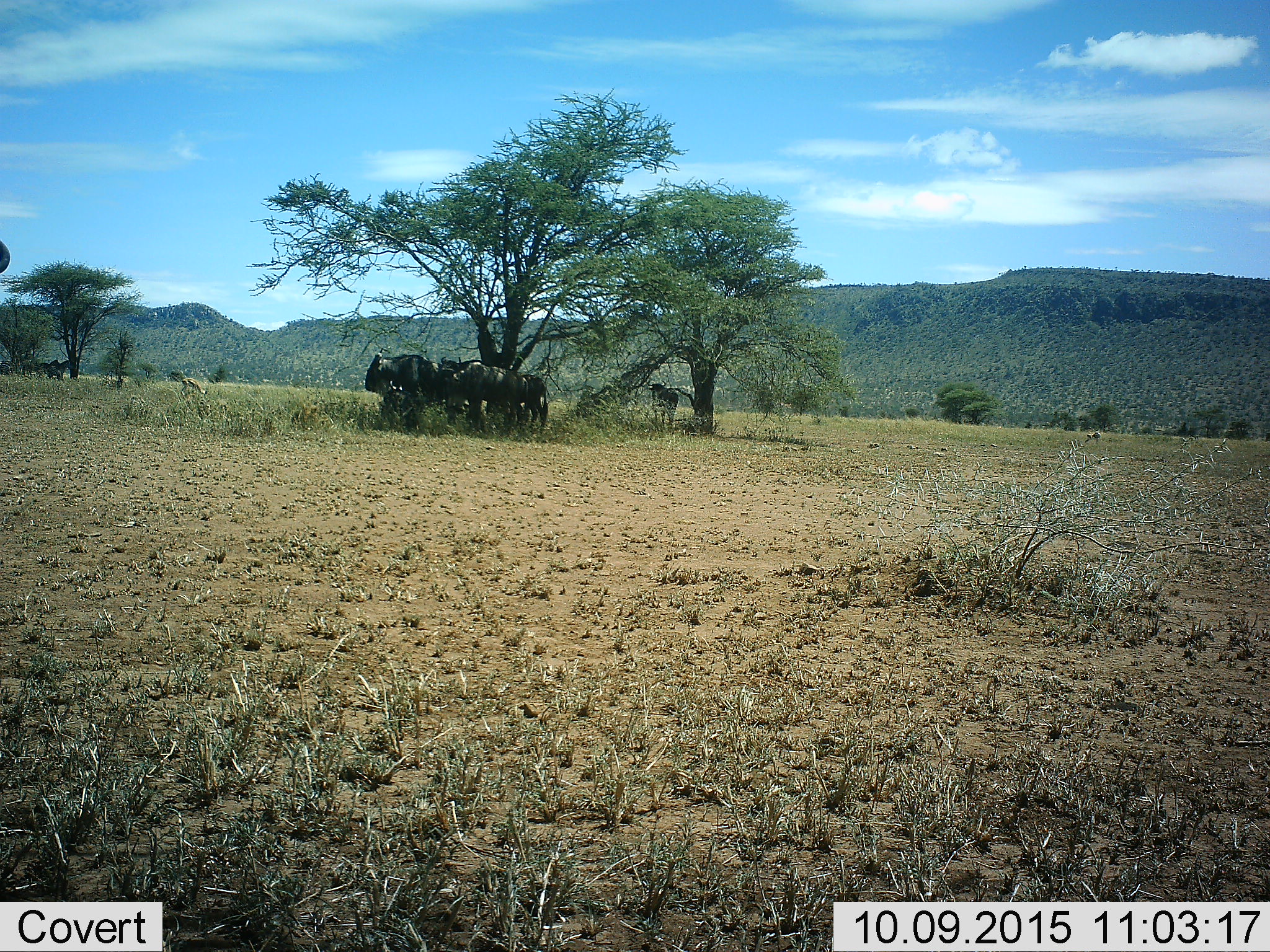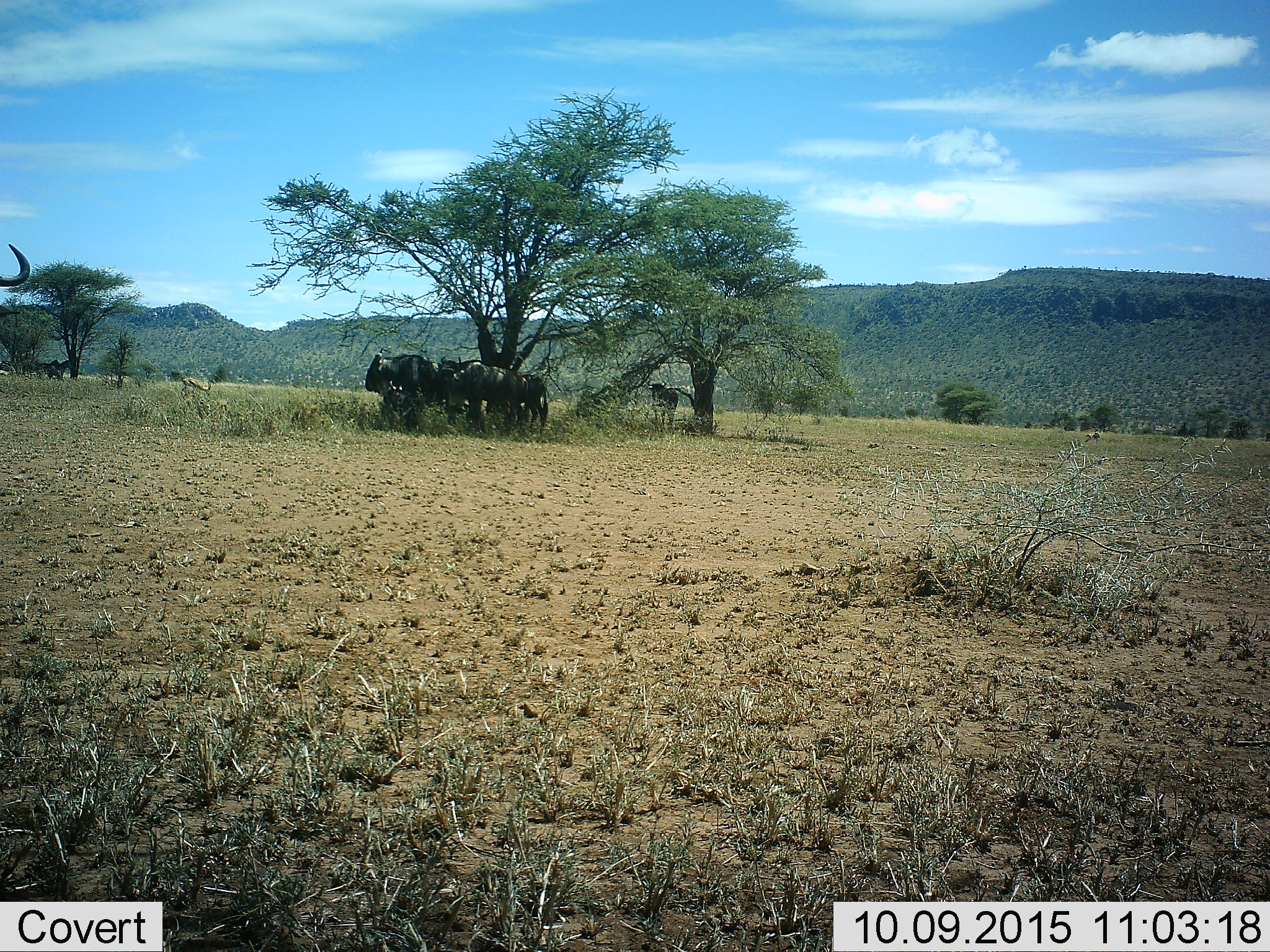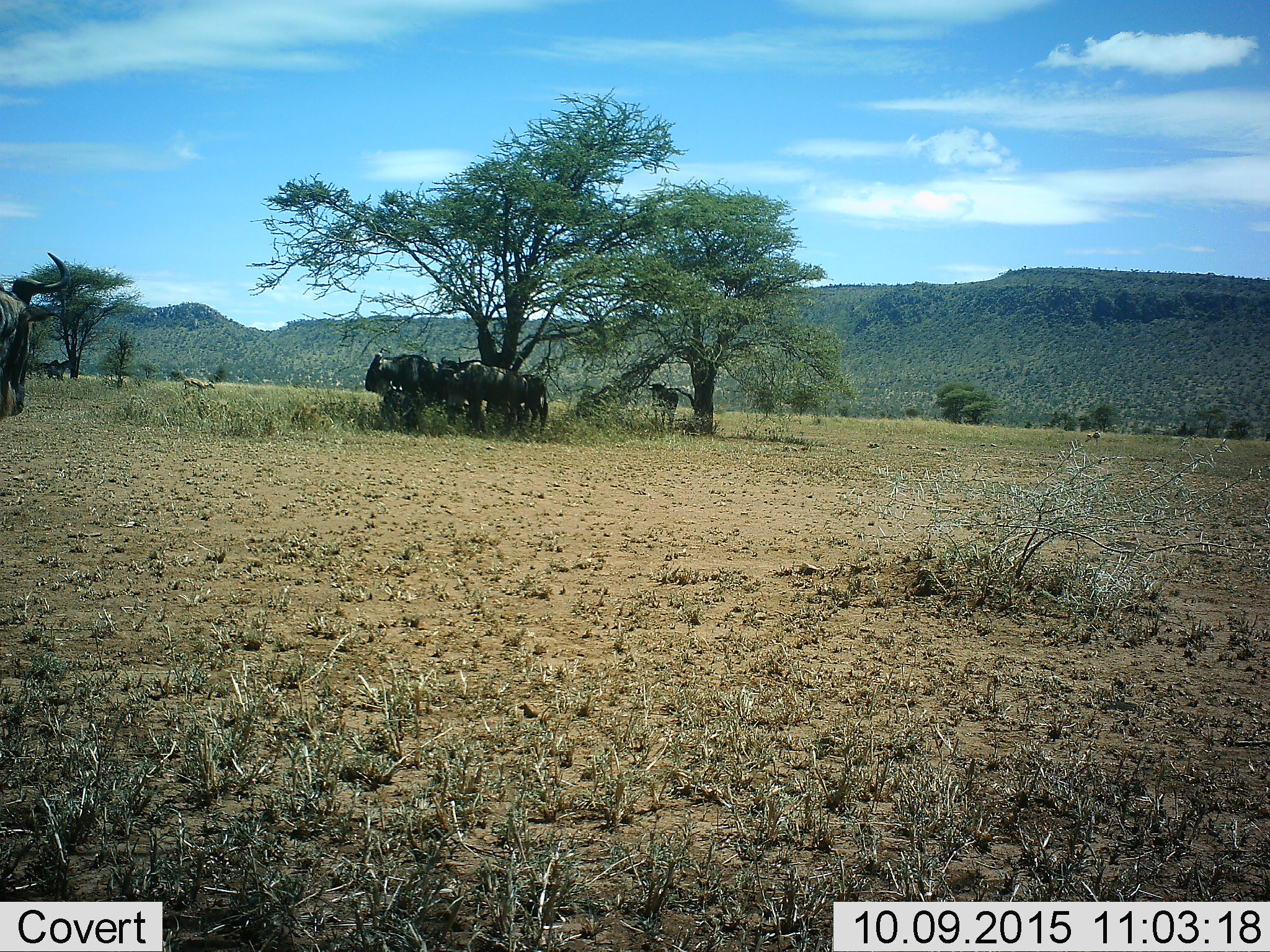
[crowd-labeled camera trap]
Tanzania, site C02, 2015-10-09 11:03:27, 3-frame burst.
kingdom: Animalia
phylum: Chordata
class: Mammalia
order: Artiodactyla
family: Bovidae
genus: Connochaetes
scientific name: Connochaetes taurinus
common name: blue wildebeest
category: wildebeest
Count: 6.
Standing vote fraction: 85%.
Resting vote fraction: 38%.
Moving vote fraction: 23%.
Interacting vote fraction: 0%.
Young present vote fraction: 8%.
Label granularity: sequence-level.